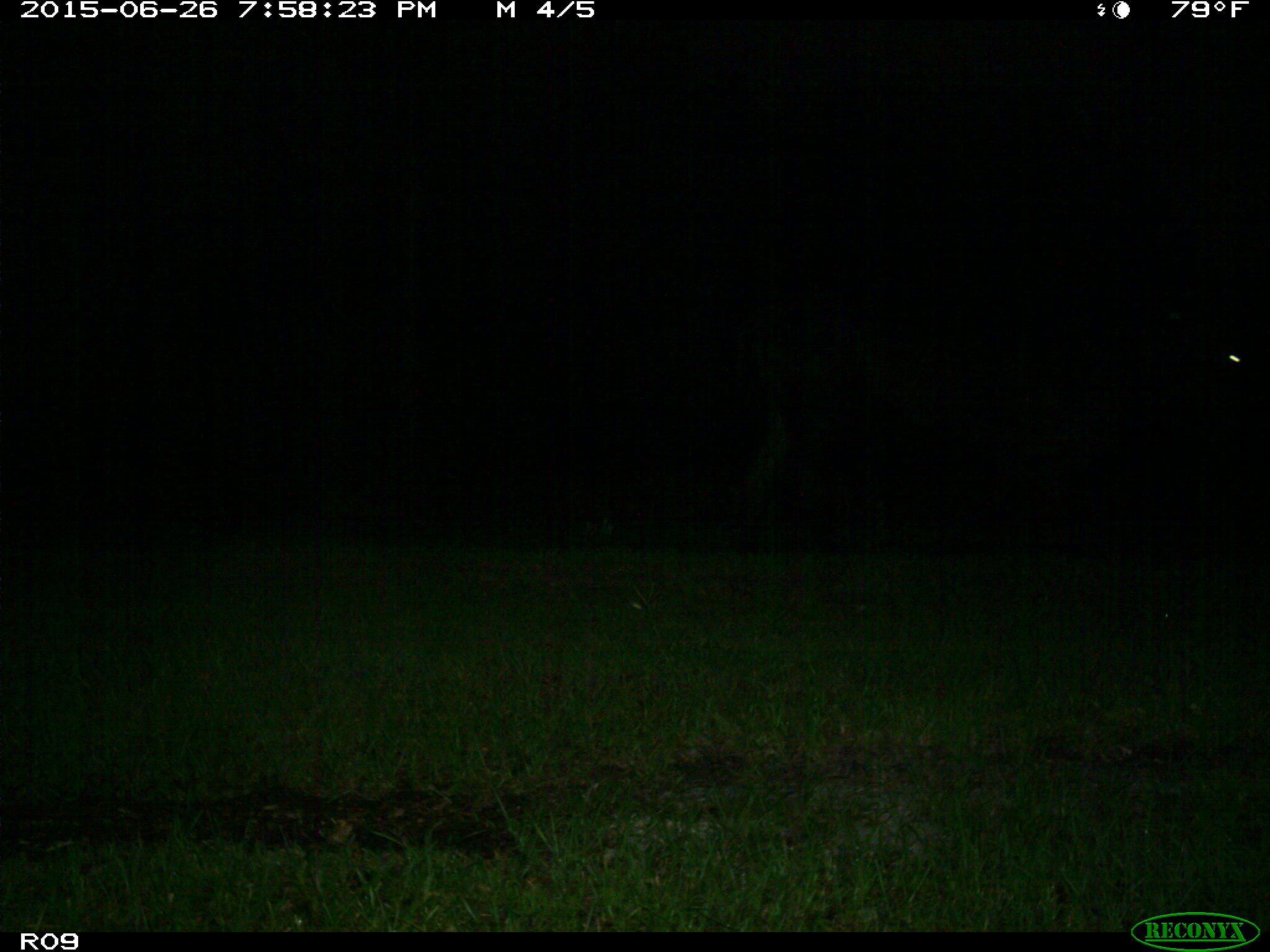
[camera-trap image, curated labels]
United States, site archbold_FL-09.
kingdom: Animalia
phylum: Chordata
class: Mammalia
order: Artiodactyla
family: Bovidae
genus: Bos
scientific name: Bos taurus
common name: domestic cow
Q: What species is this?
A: Bos taurus (domestic cow).